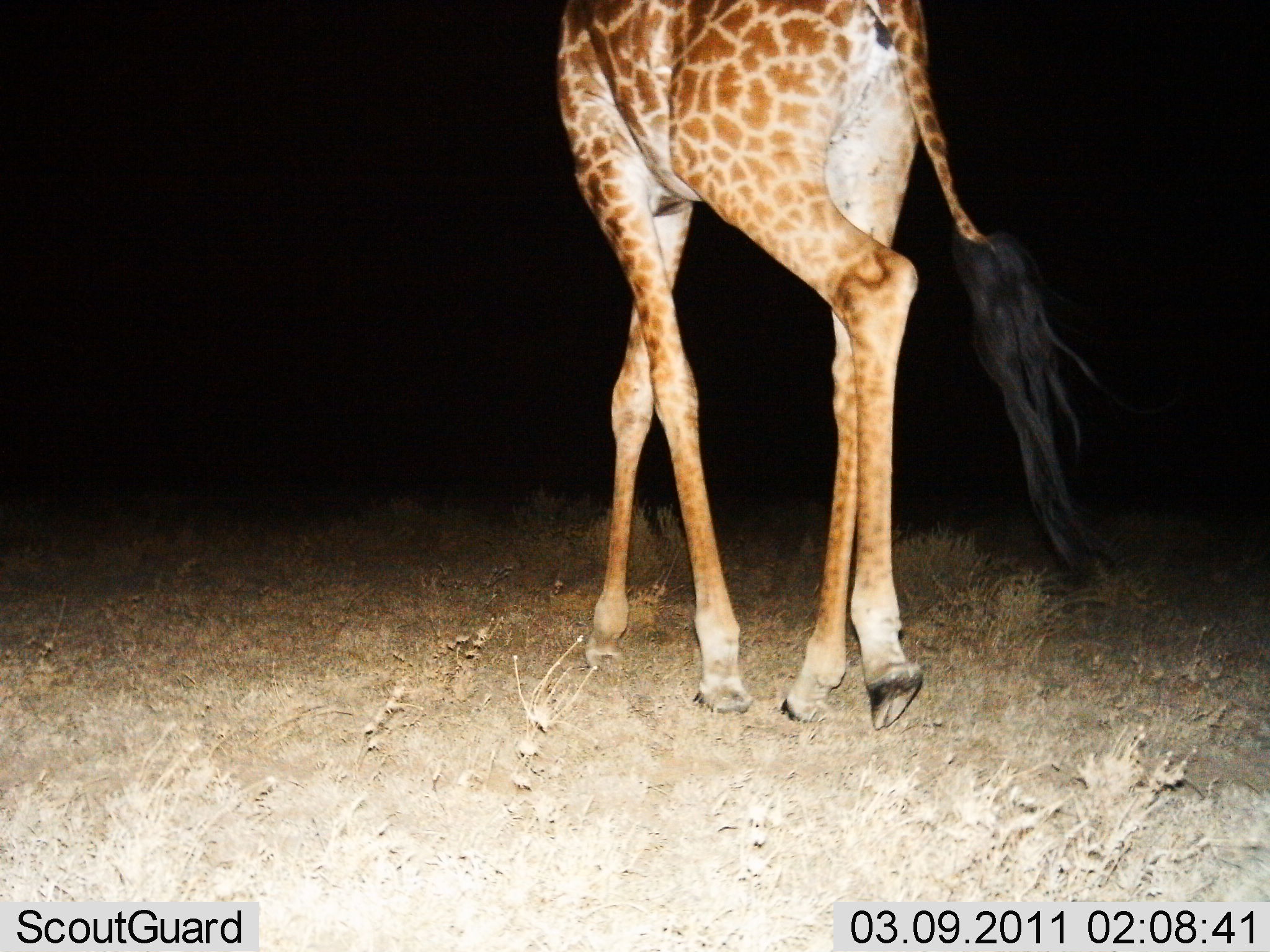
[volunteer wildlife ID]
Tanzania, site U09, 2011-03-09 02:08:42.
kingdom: Animalia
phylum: Chordata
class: Mammalia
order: Artiodactyla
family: Giraffidae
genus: Giraffa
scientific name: Giraffa camelopardalis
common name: giraffe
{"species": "giraffe (Giraffa camelopardalis)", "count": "1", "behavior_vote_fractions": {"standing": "7%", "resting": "0%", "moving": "93%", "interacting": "0%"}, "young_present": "0%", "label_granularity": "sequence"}